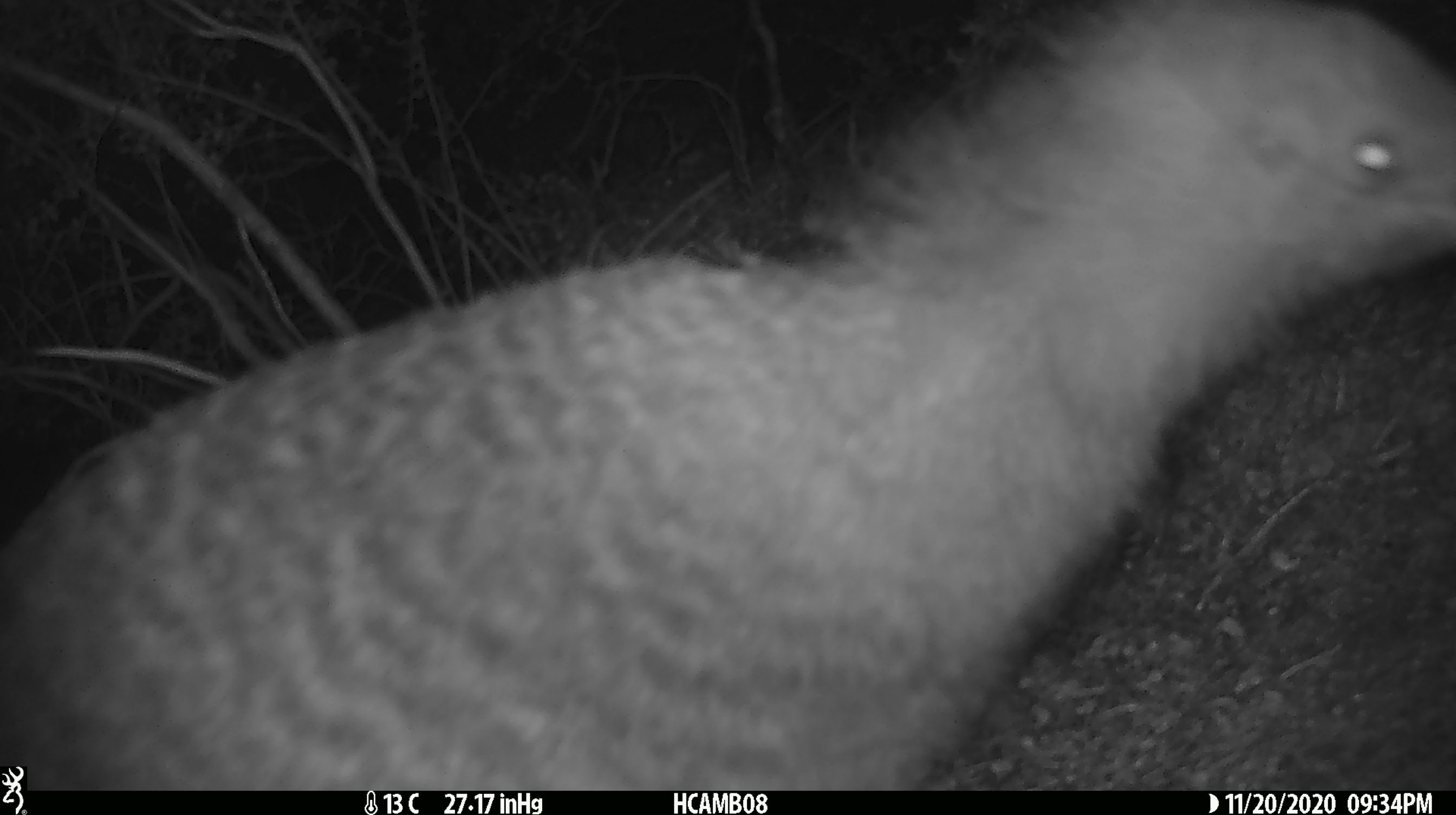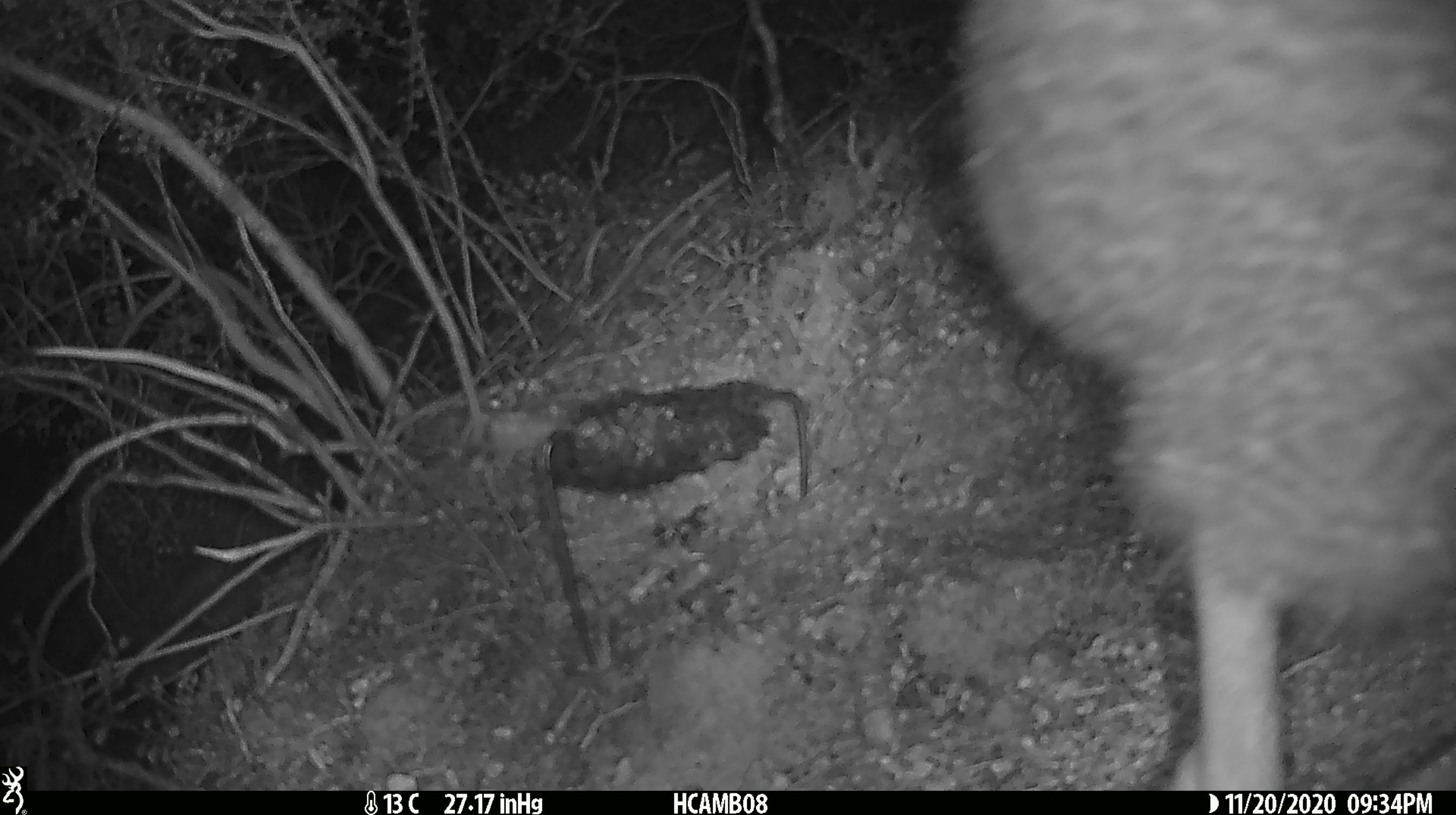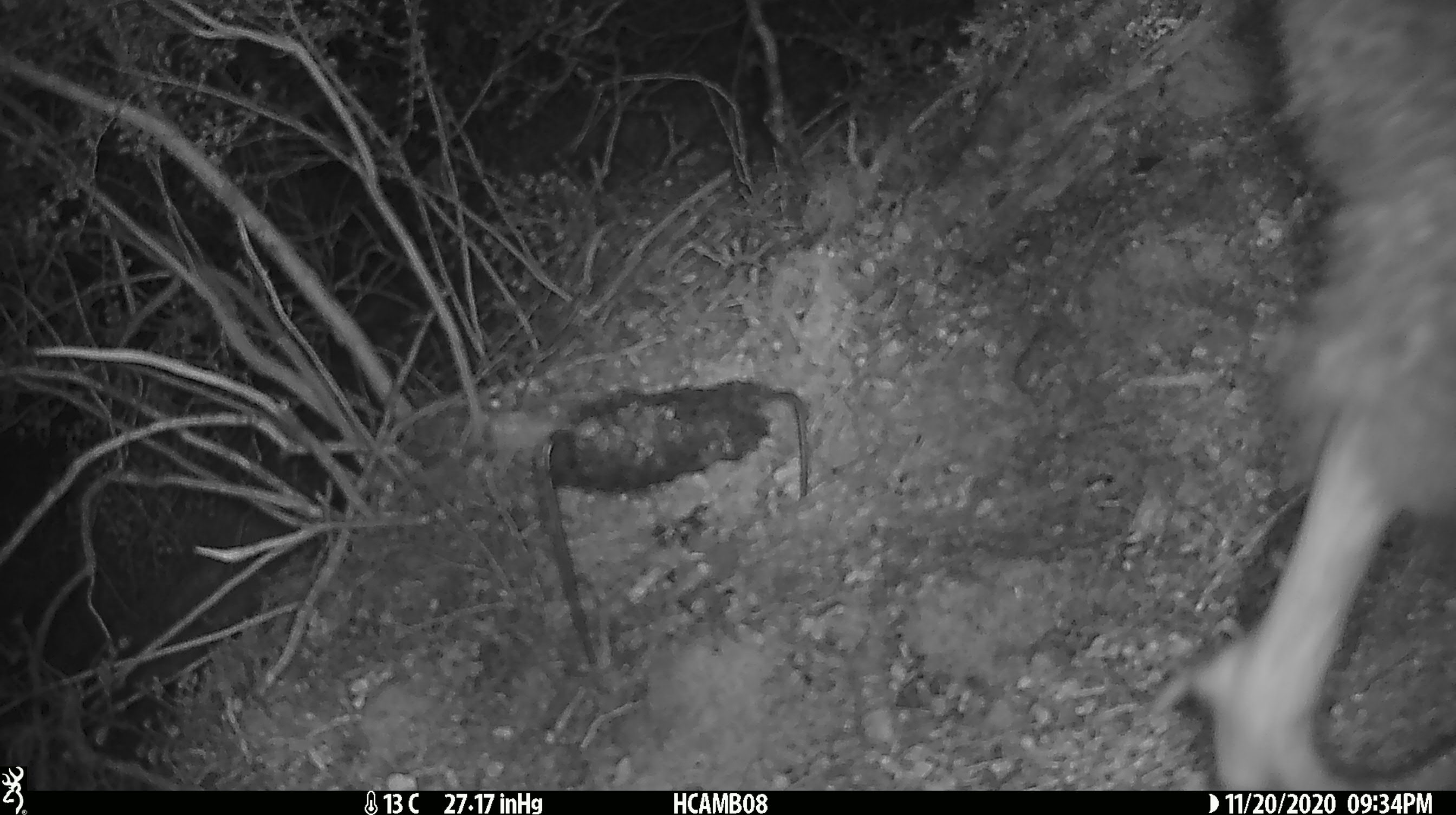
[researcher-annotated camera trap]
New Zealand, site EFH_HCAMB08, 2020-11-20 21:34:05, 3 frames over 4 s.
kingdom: Animalia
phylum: Chordata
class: Aves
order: Apterygiformes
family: Apterygidae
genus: Apteryx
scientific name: Apteryx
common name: kiwi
Kiwi (Apteryx).